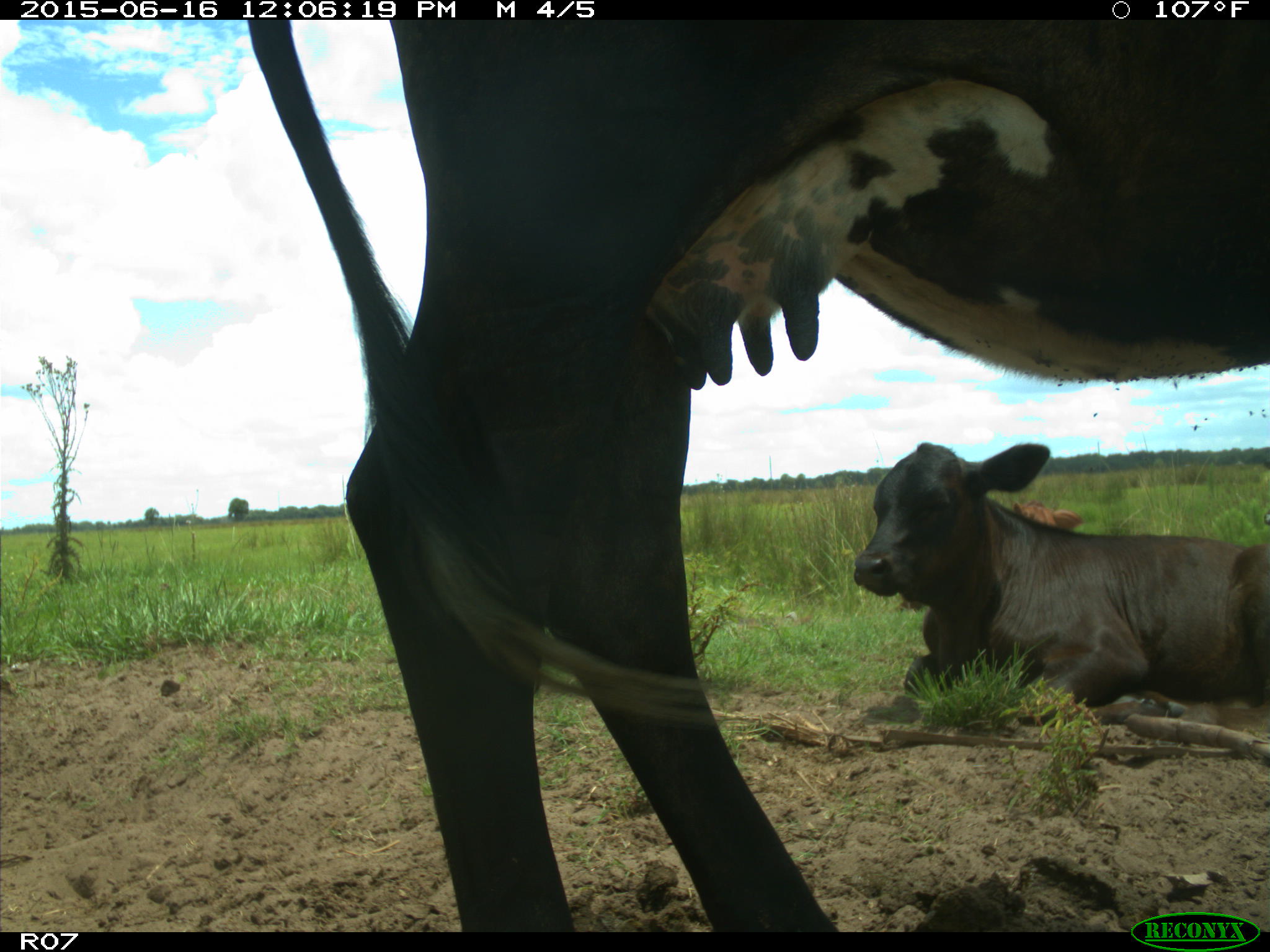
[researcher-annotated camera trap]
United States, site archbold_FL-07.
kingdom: Animalia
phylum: Chordata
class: Mammalia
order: Artiodactyla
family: Bovidae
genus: Bos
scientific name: Bos taurus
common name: domestic cow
Bos taurus (domestic cow).